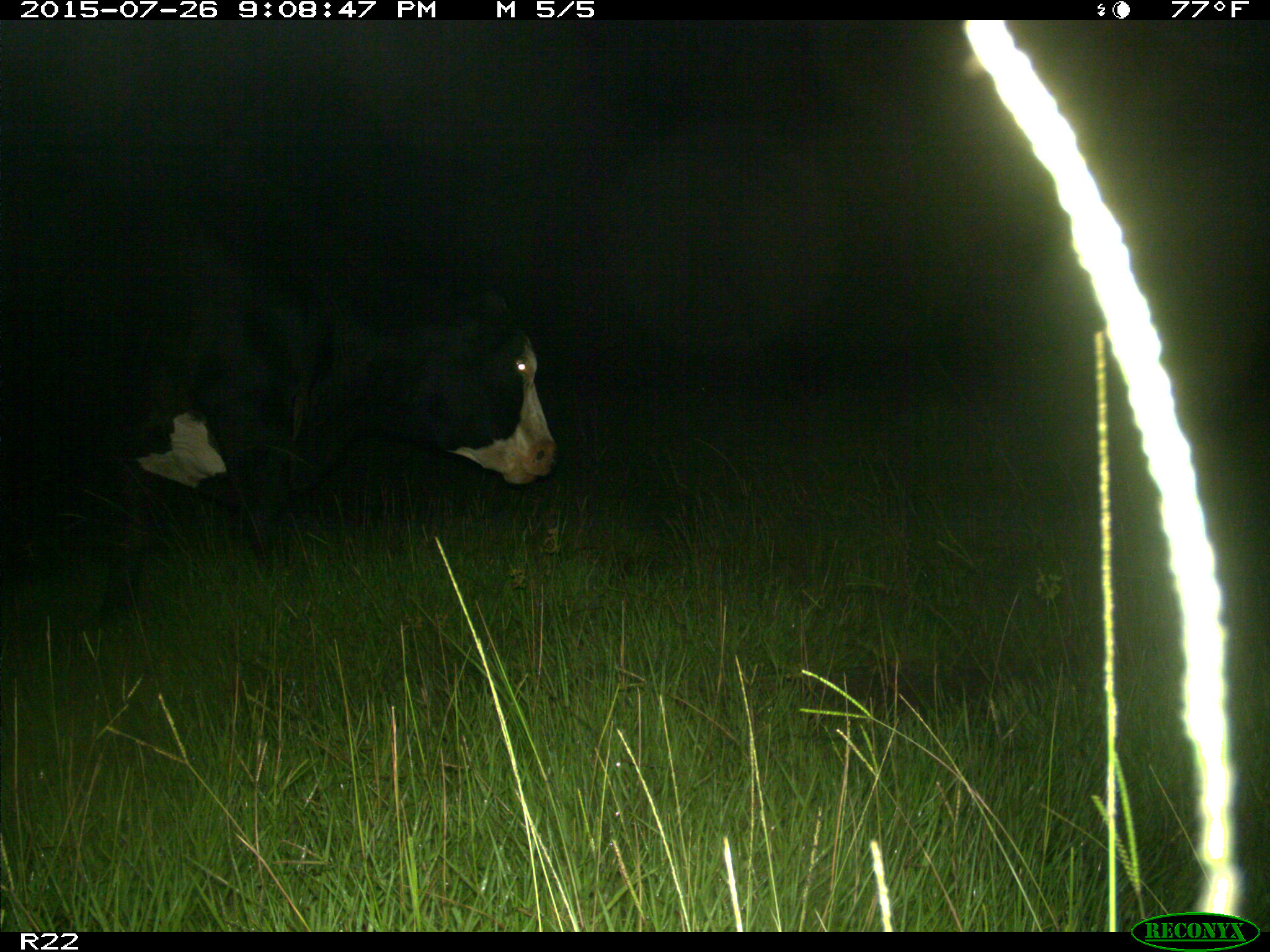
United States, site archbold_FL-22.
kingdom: Animalia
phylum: Chordata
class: Mammalia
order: Artiodactyla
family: Bovidae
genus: Bos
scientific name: Bos taurus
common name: domestic cow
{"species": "Bos taurus (domestic cow)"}